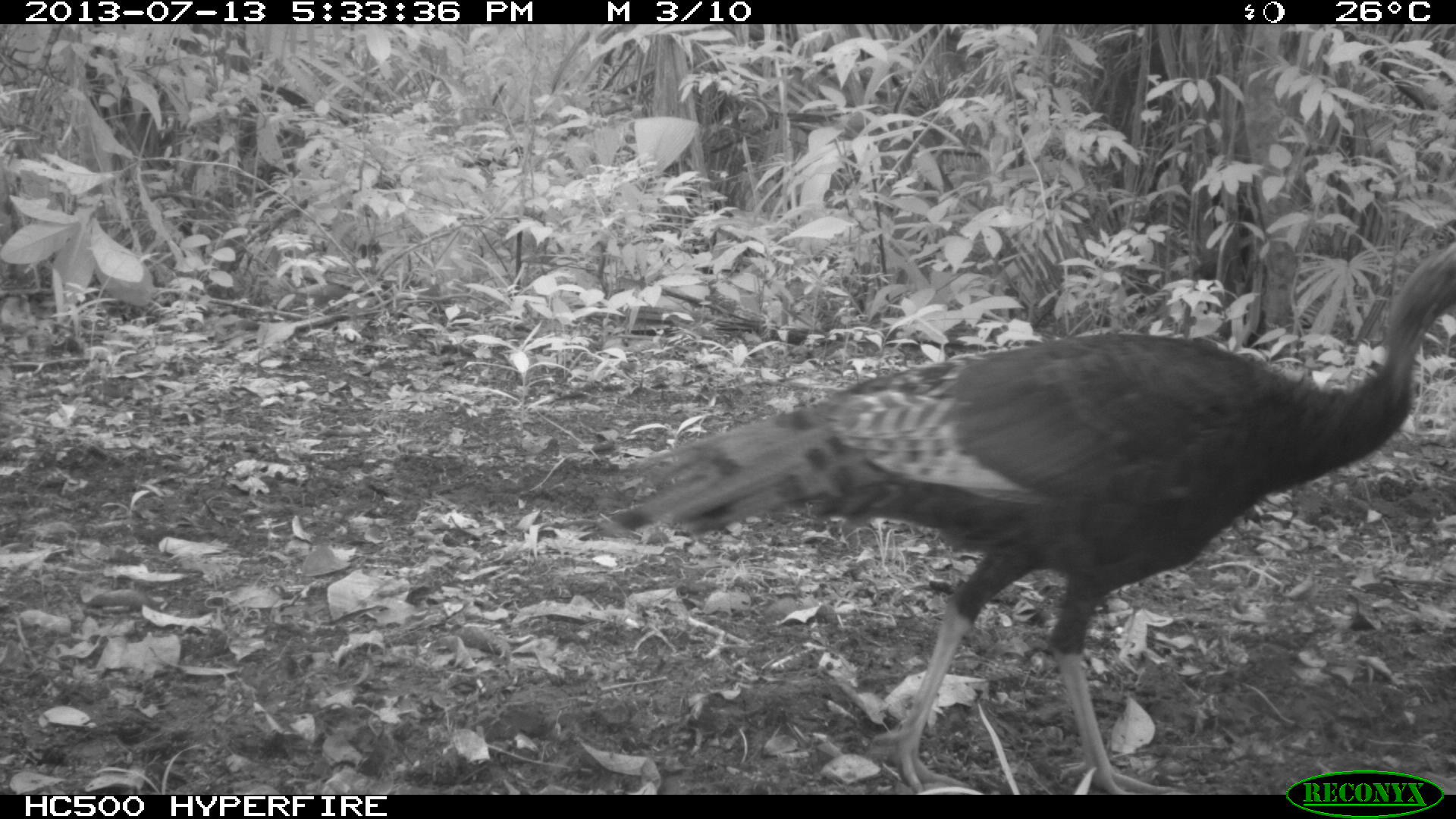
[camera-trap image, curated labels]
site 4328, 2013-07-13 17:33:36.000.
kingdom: Animalia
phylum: Chordata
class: Aves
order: Galliformes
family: Phasianidae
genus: Meleagris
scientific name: Meleagris ocellata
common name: ocellated turkey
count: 2